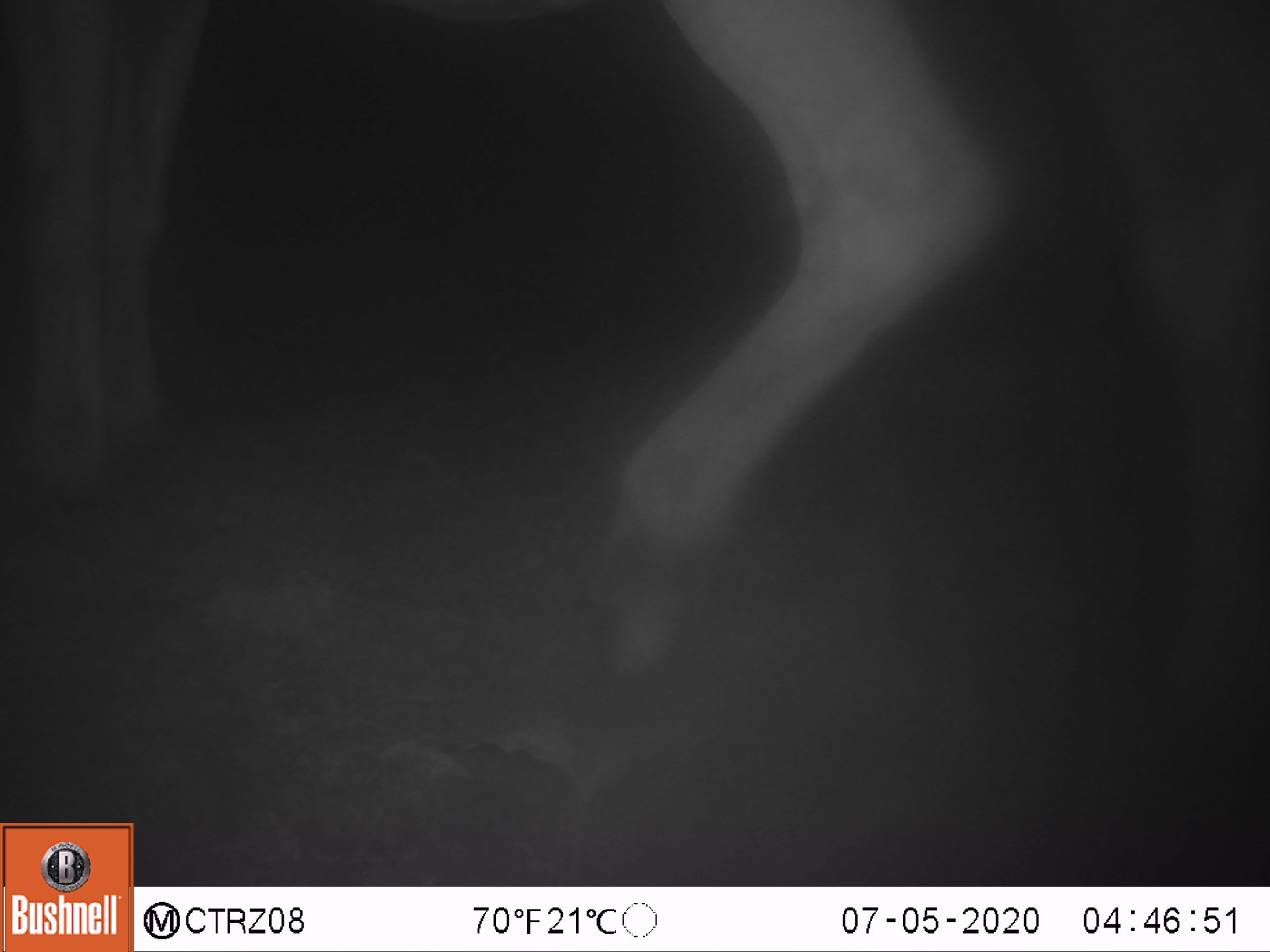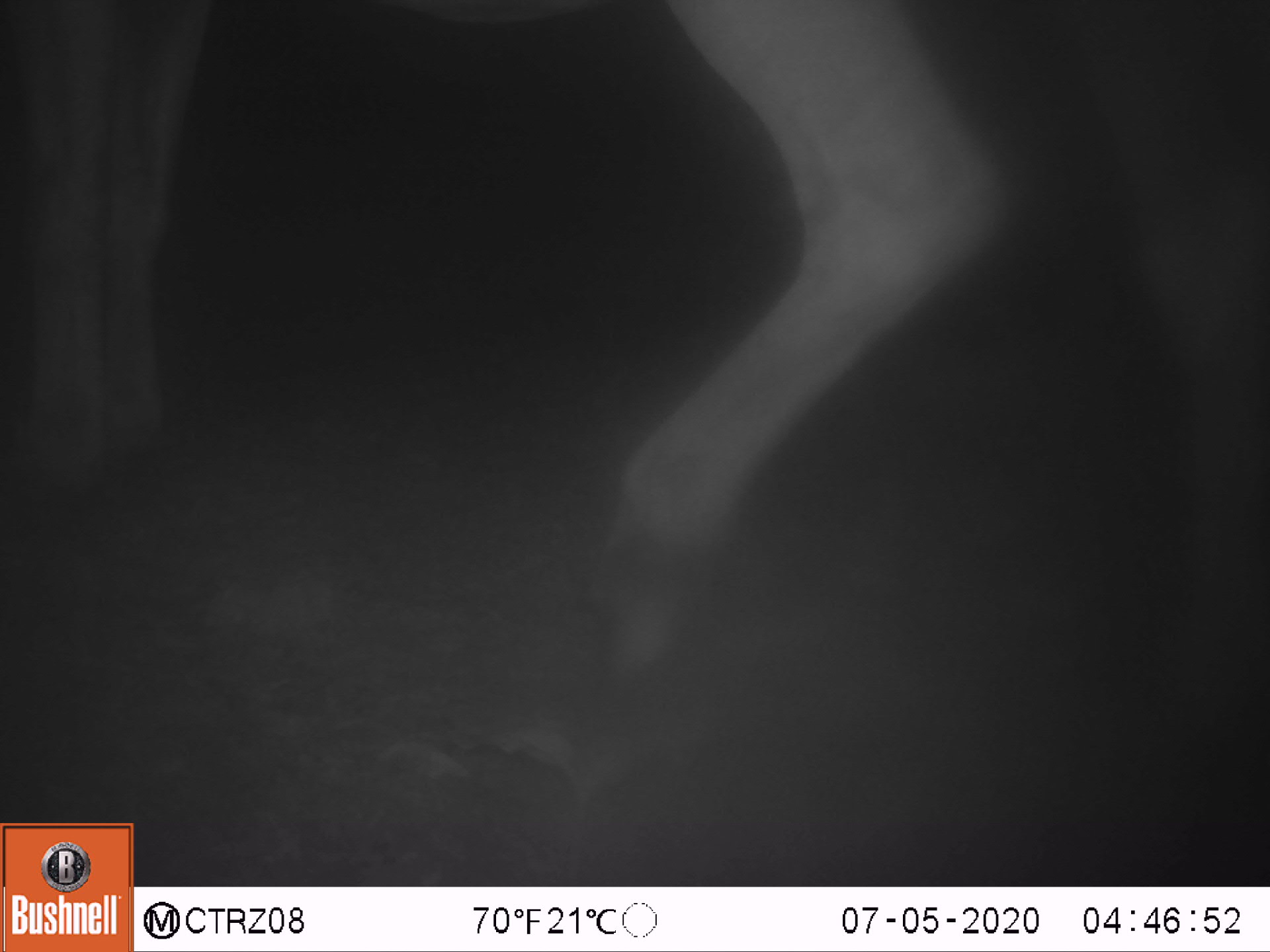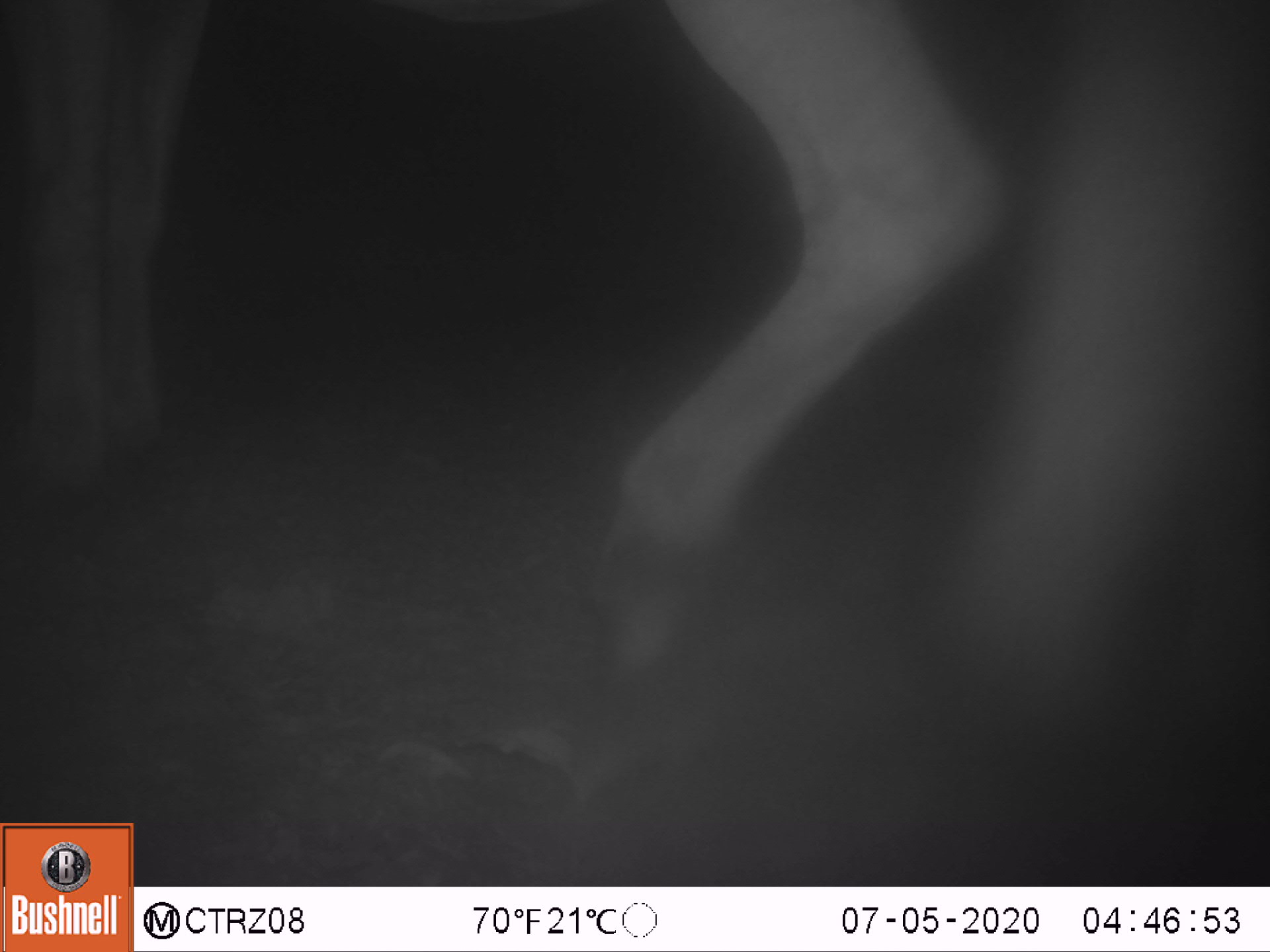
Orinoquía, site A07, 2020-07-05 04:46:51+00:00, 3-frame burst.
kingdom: Animalia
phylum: Chordata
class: Mammalia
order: Perissodactyla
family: Equidae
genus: Equus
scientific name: Equus caballus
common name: domestic horse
Domestic horse (Equus caballus).